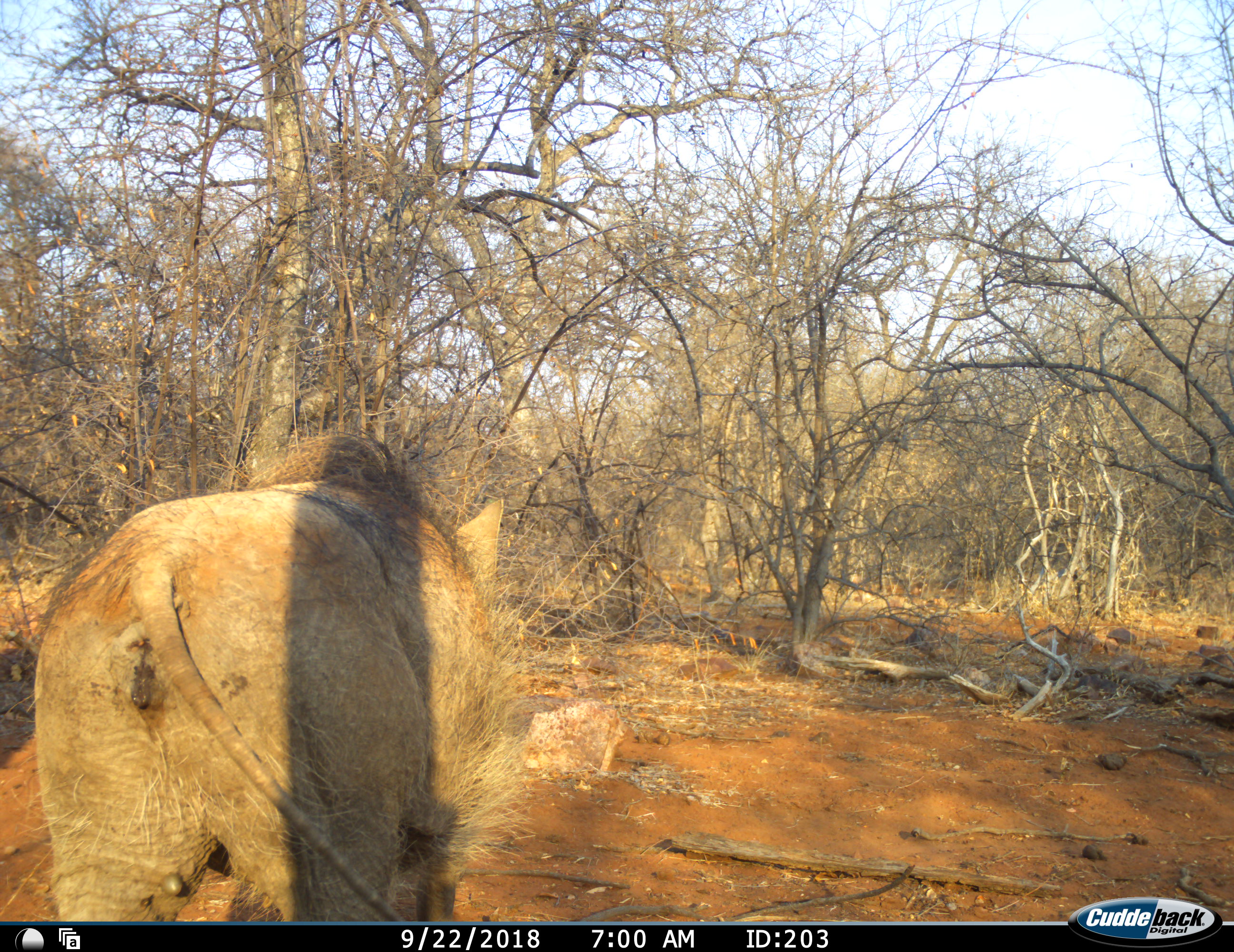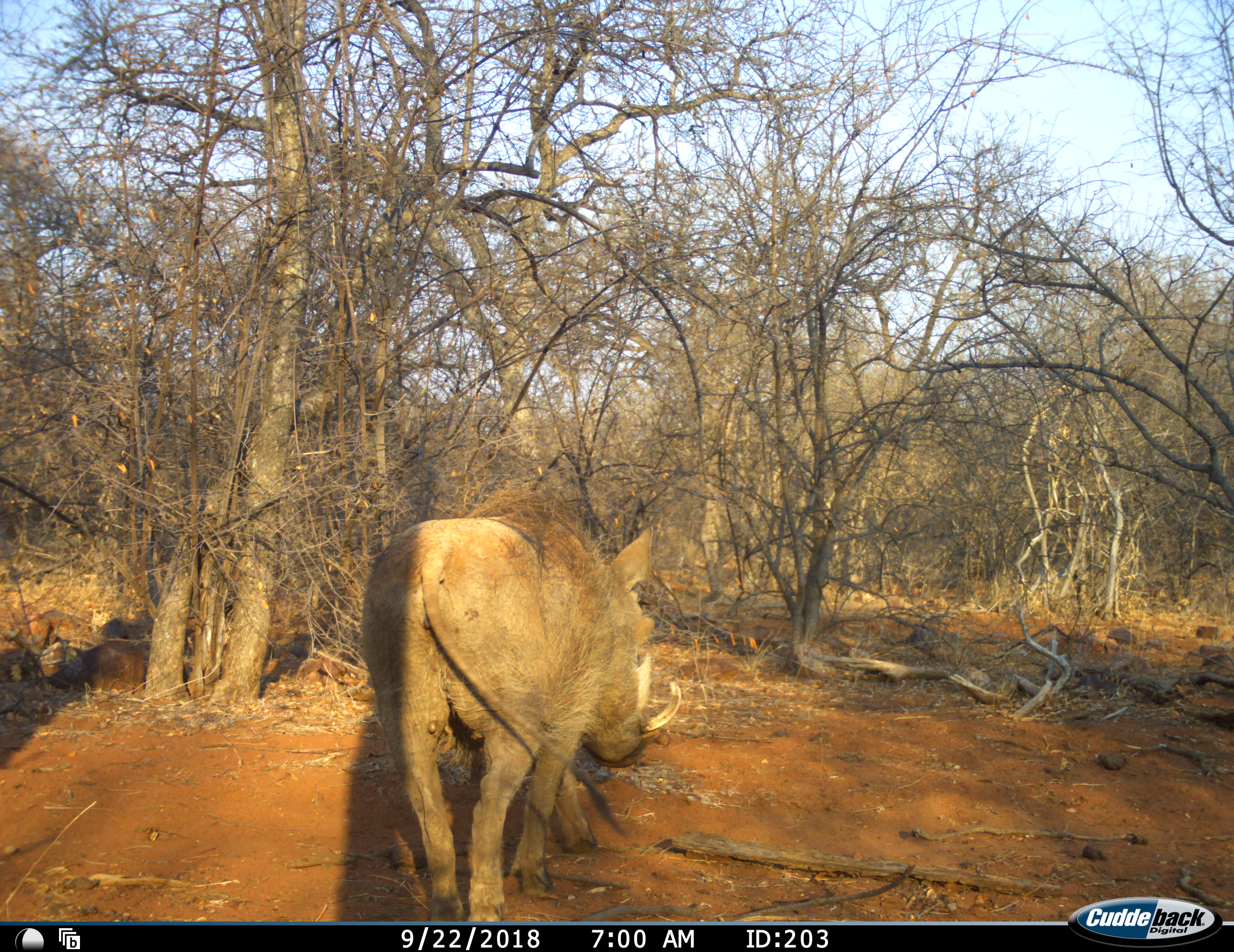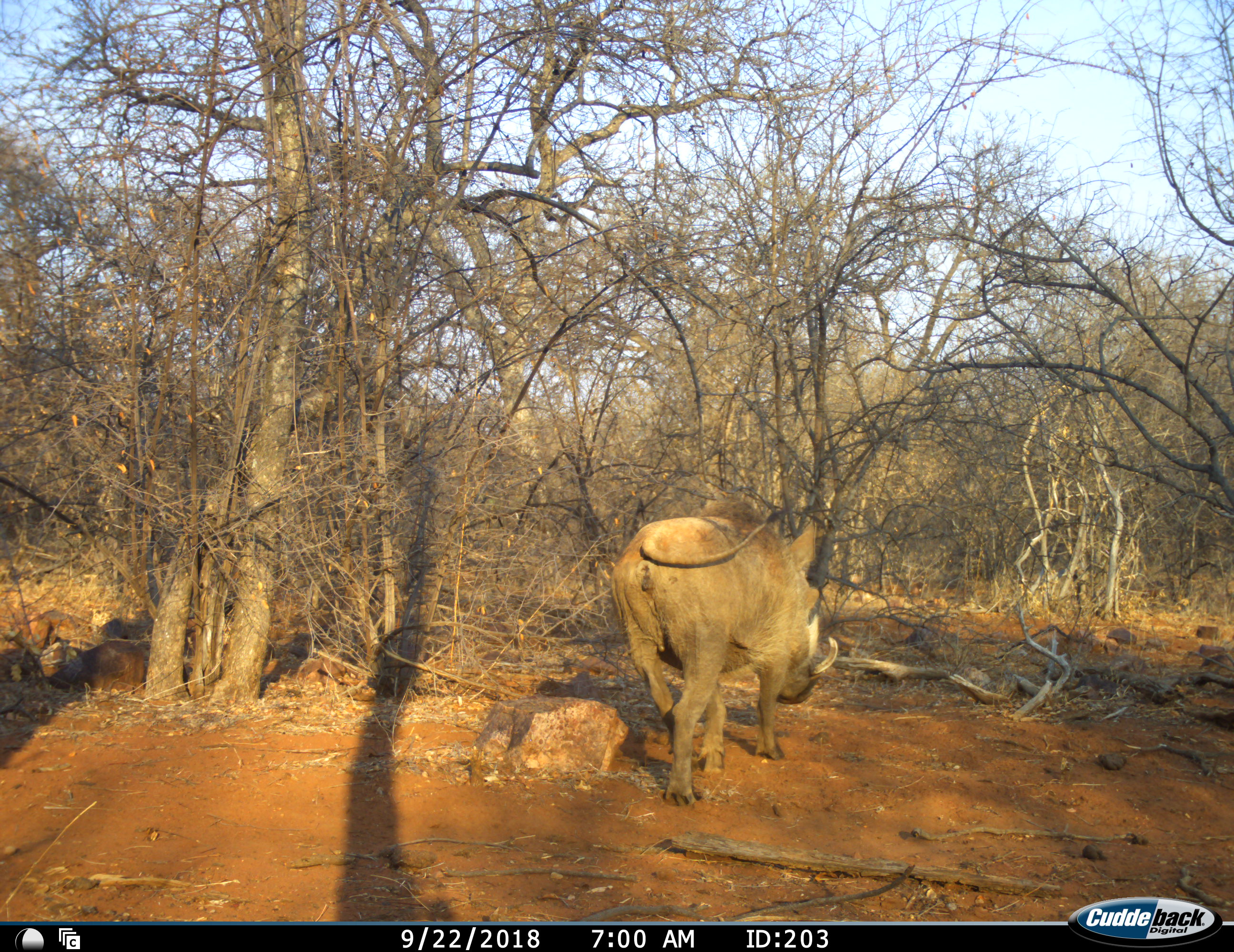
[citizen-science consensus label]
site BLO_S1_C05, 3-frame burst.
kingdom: Animalia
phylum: Chordata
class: Mammalia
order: Artiodactyla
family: Suidae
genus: Phacochoerus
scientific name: Phacochoerus africanus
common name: warthog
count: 1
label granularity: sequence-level